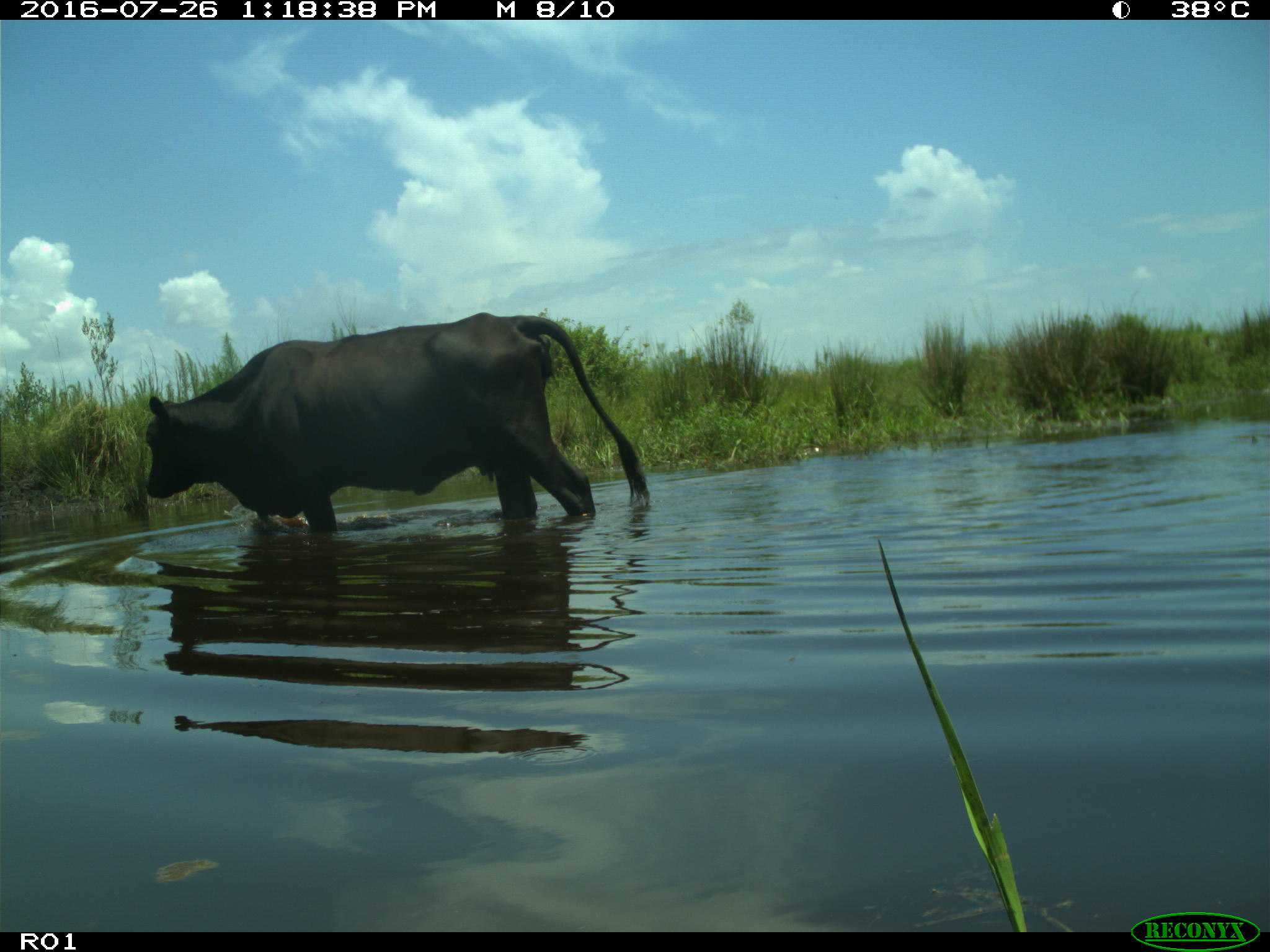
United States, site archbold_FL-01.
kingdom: Animalia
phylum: Chordata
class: Mammalia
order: Artiodactyla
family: Bovidae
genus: Bos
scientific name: Bos taurus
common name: domestic cow